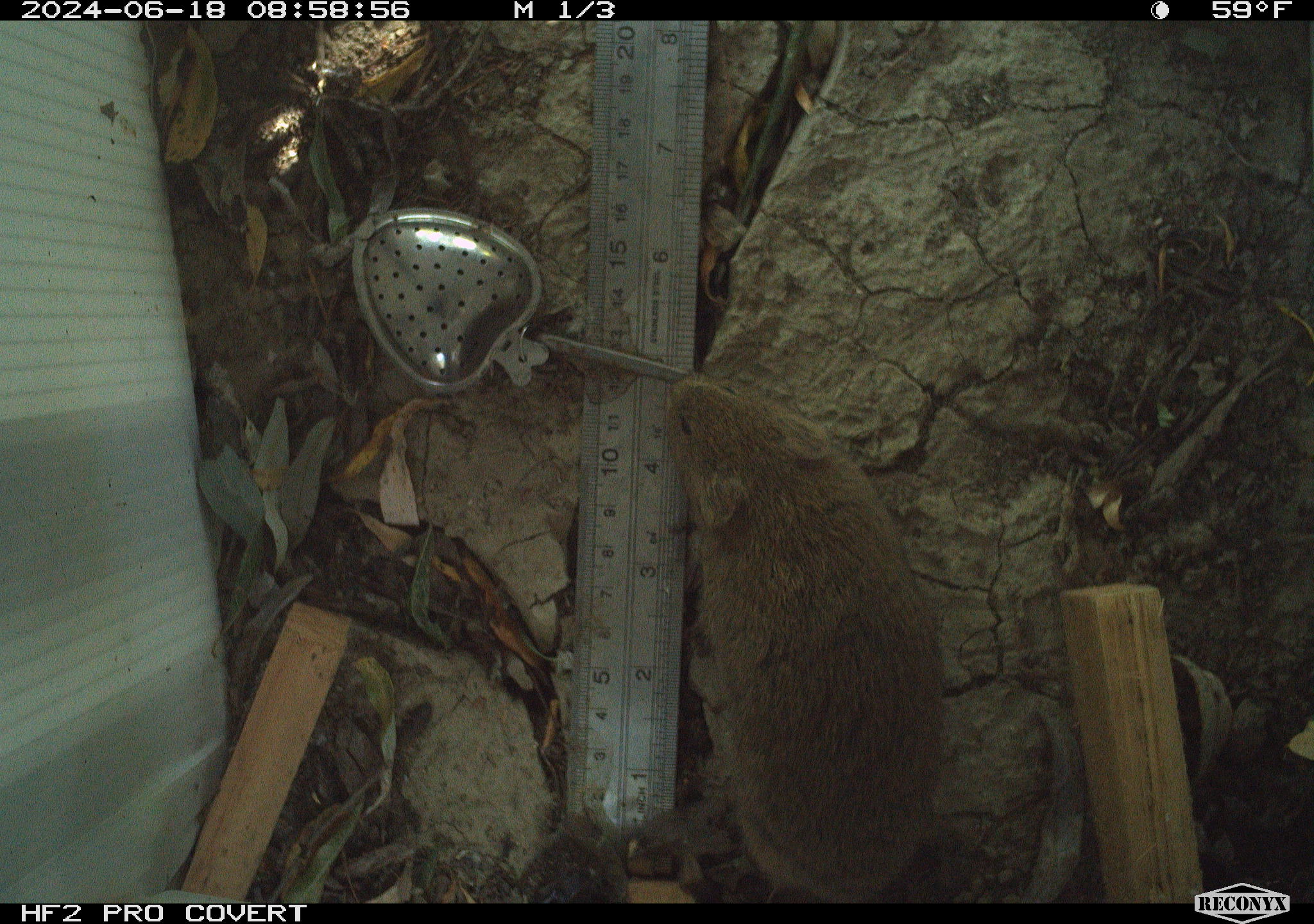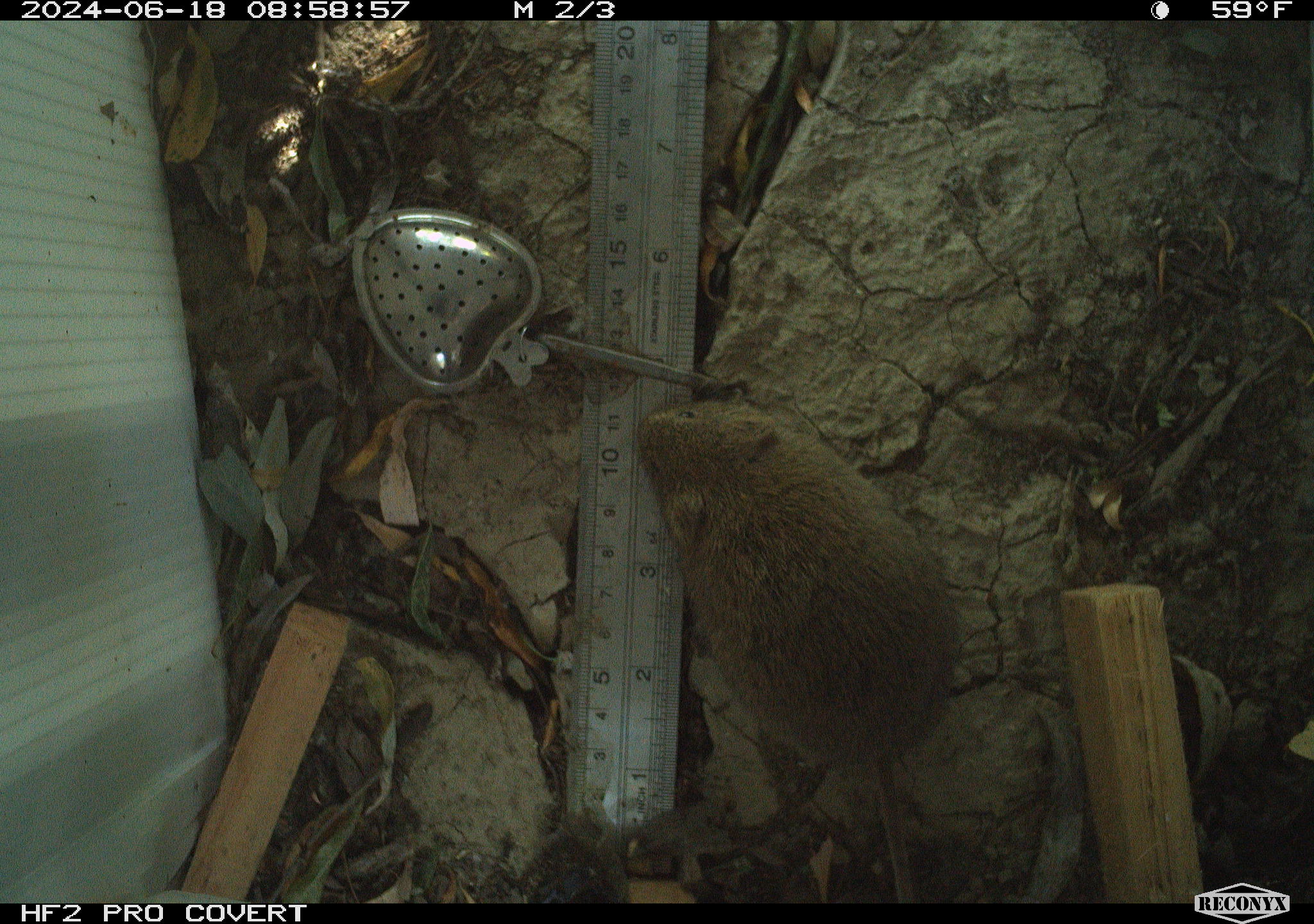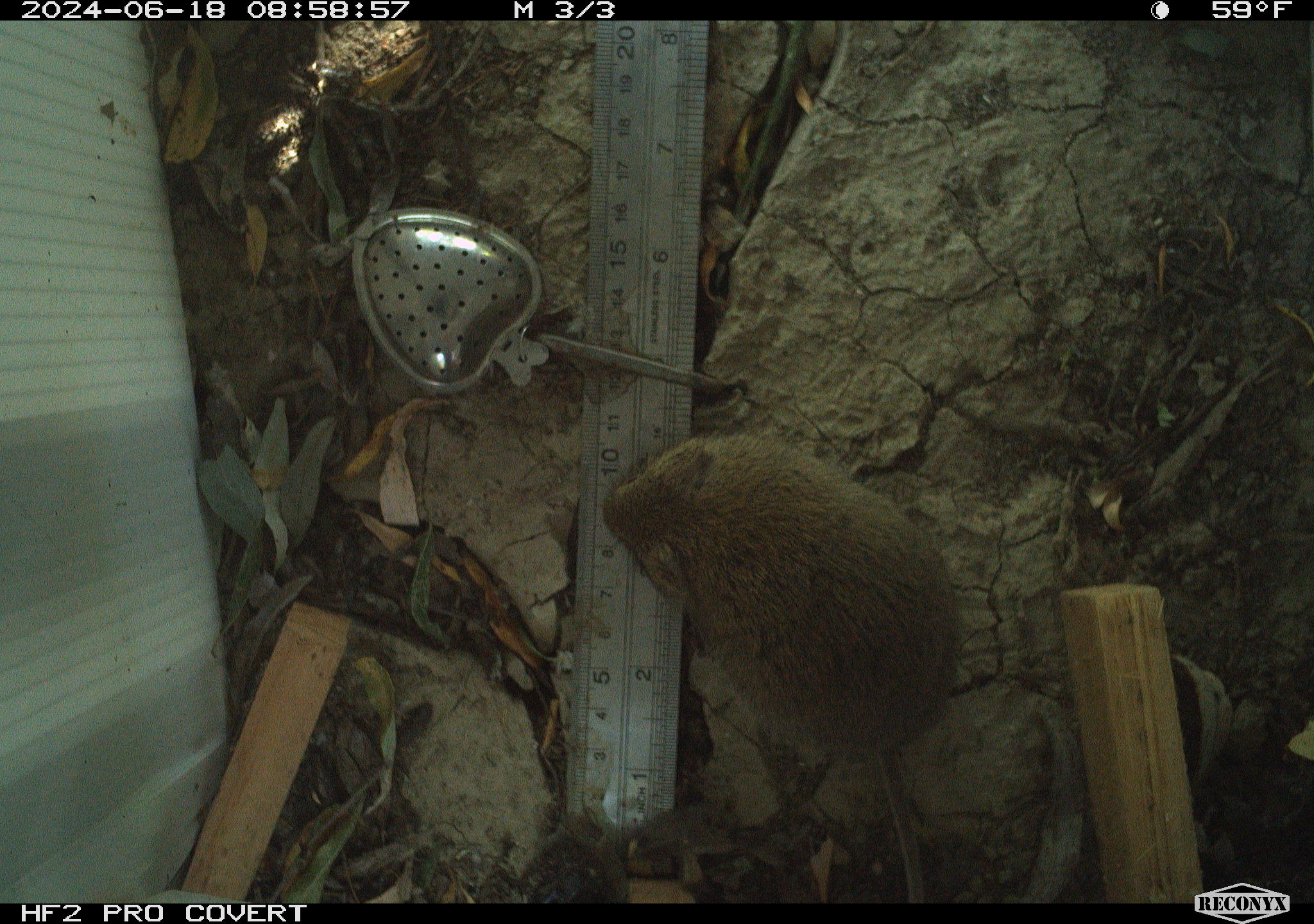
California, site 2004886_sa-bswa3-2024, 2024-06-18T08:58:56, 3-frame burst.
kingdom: Animalia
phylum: Chordata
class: Mammalia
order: Rodentia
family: Cricetidae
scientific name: Arvicolinae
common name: voles, lemmings, and muskrats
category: arvicolinae subfamily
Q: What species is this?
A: Arvicolinae subfamily (voles, lemmings, and muskrats) (Arvicolinae).